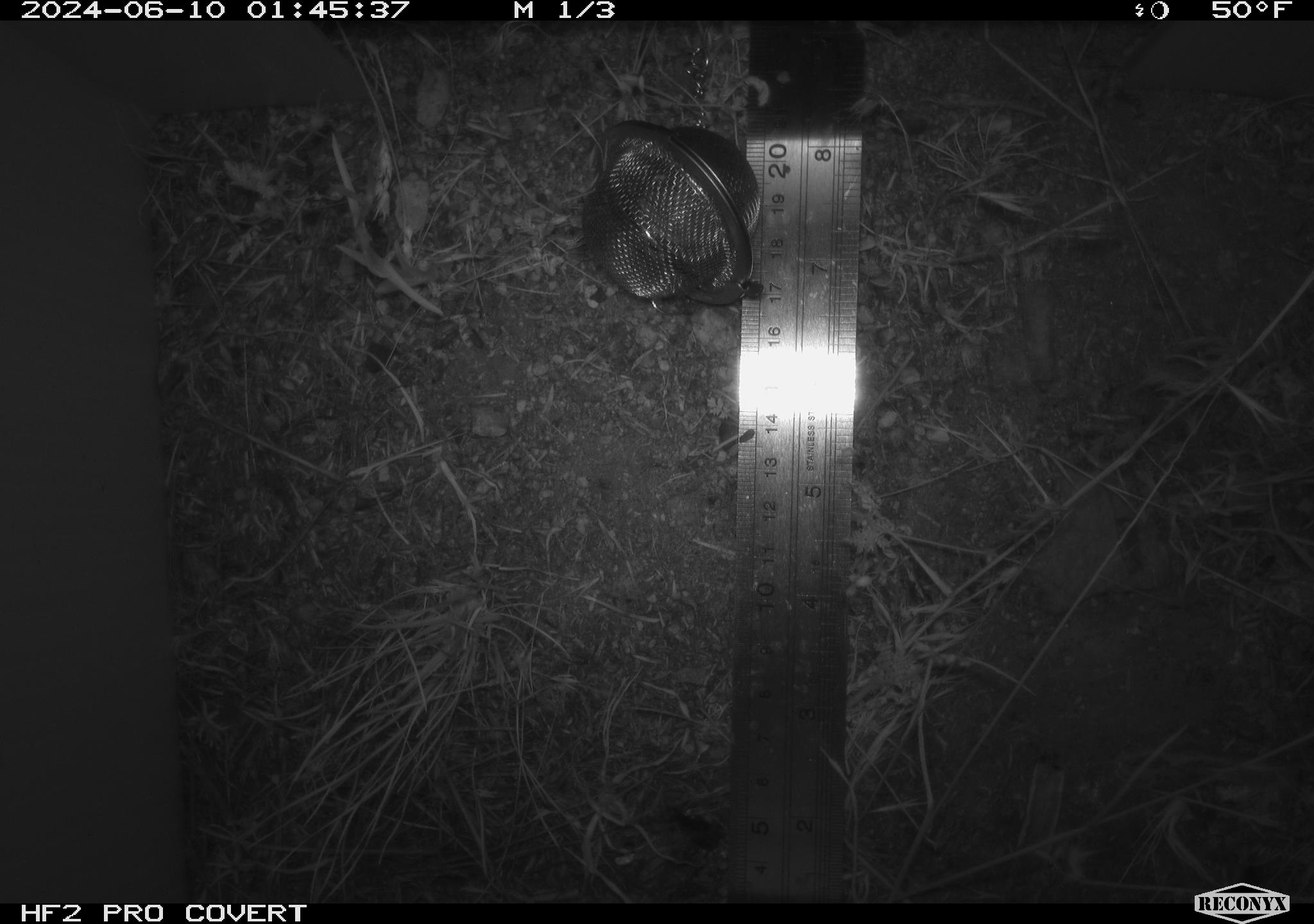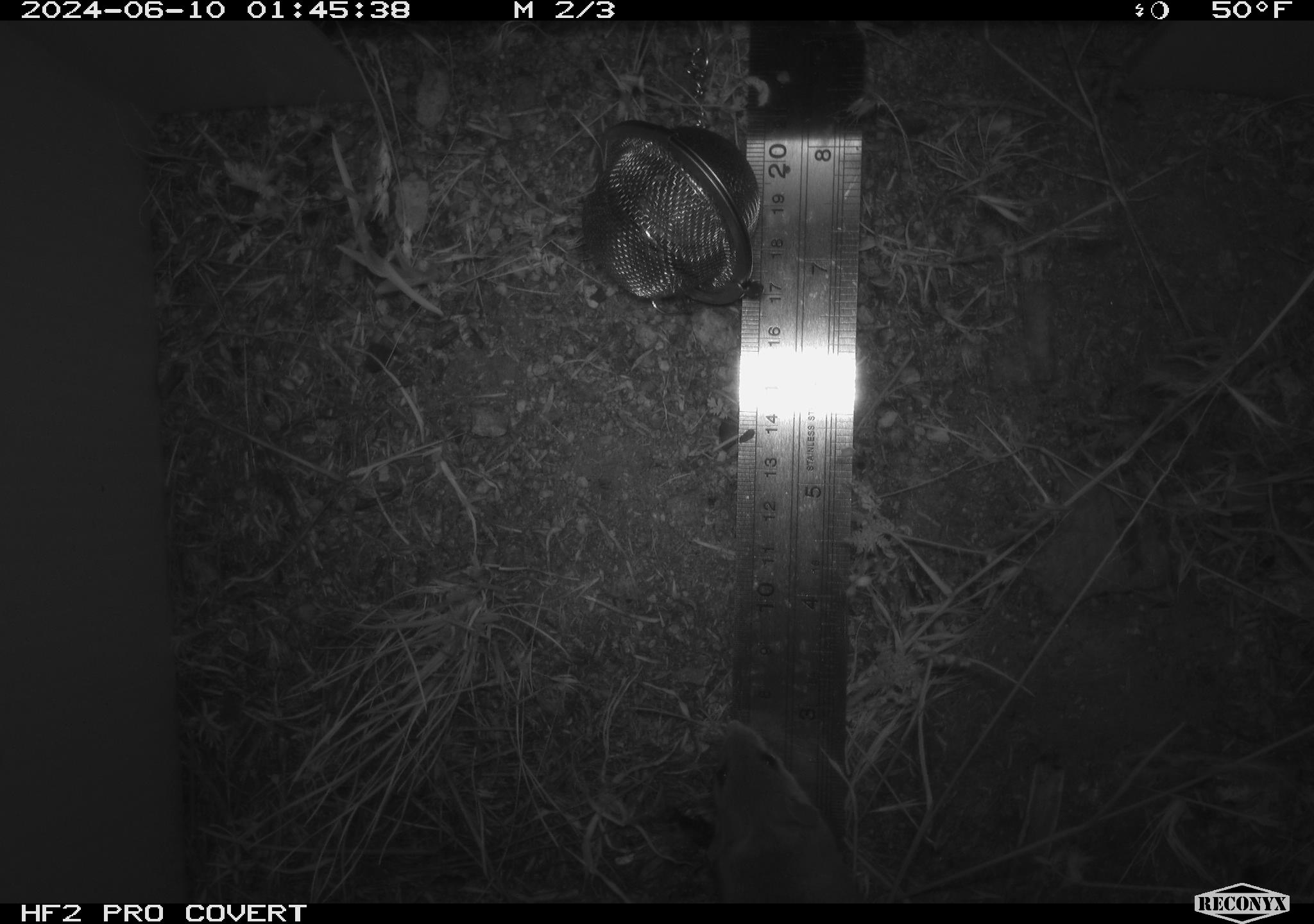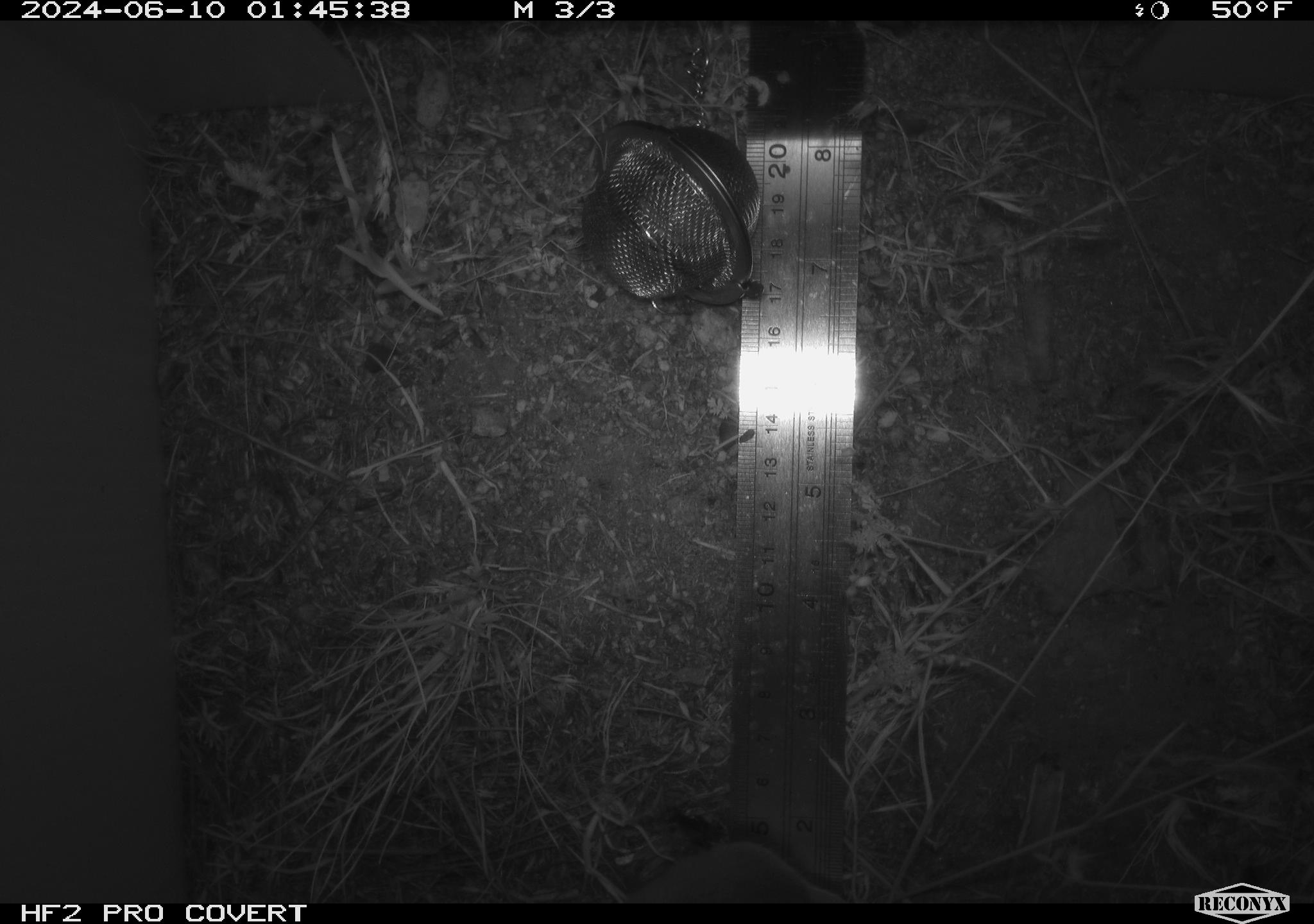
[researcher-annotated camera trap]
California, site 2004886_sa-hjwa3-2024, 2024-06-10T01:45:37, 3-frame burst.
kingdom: Animalia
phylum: Chordata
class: Mammalia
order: Rodentia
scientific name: Rodentia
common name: rodent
Rodent (Rodentia).